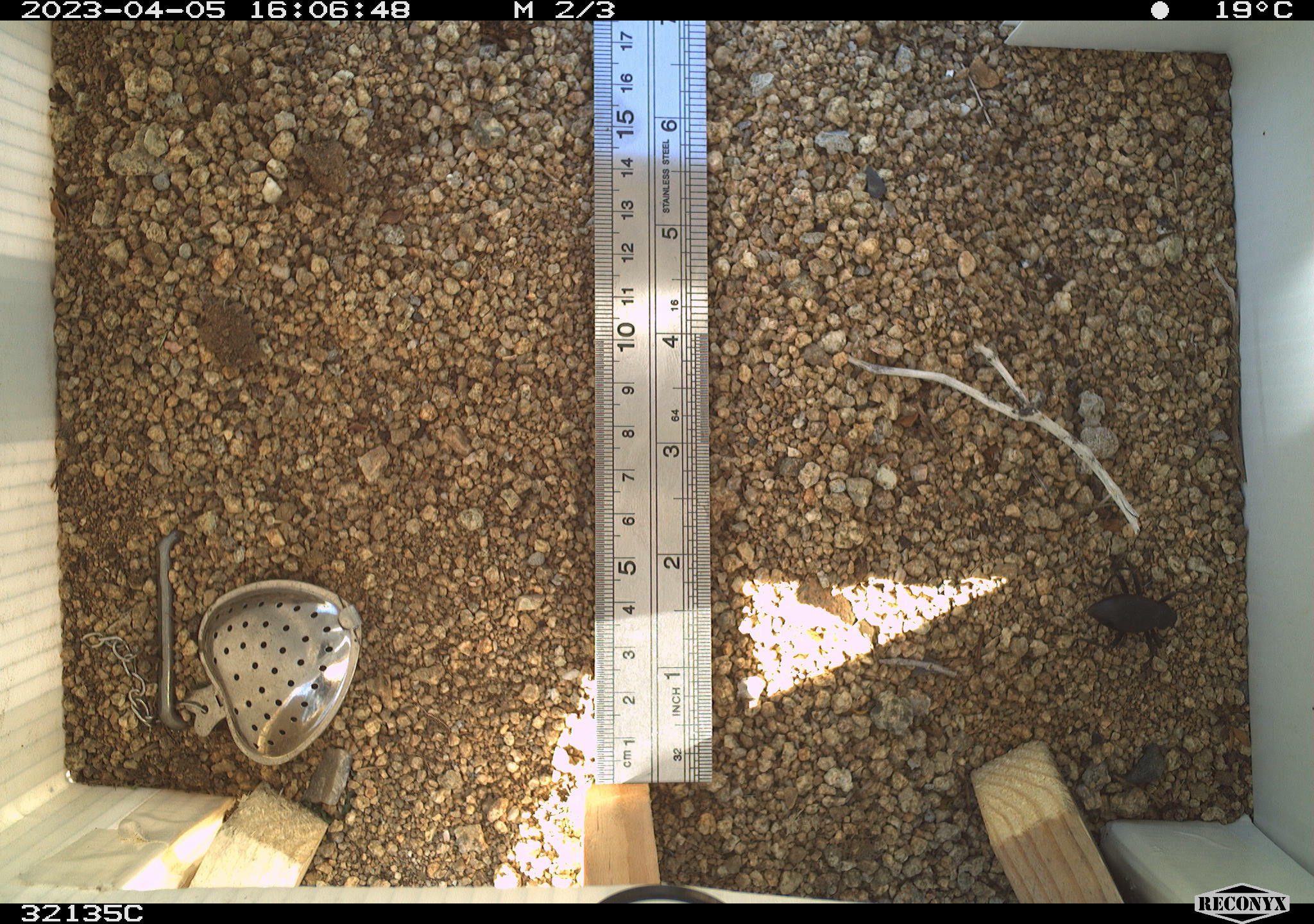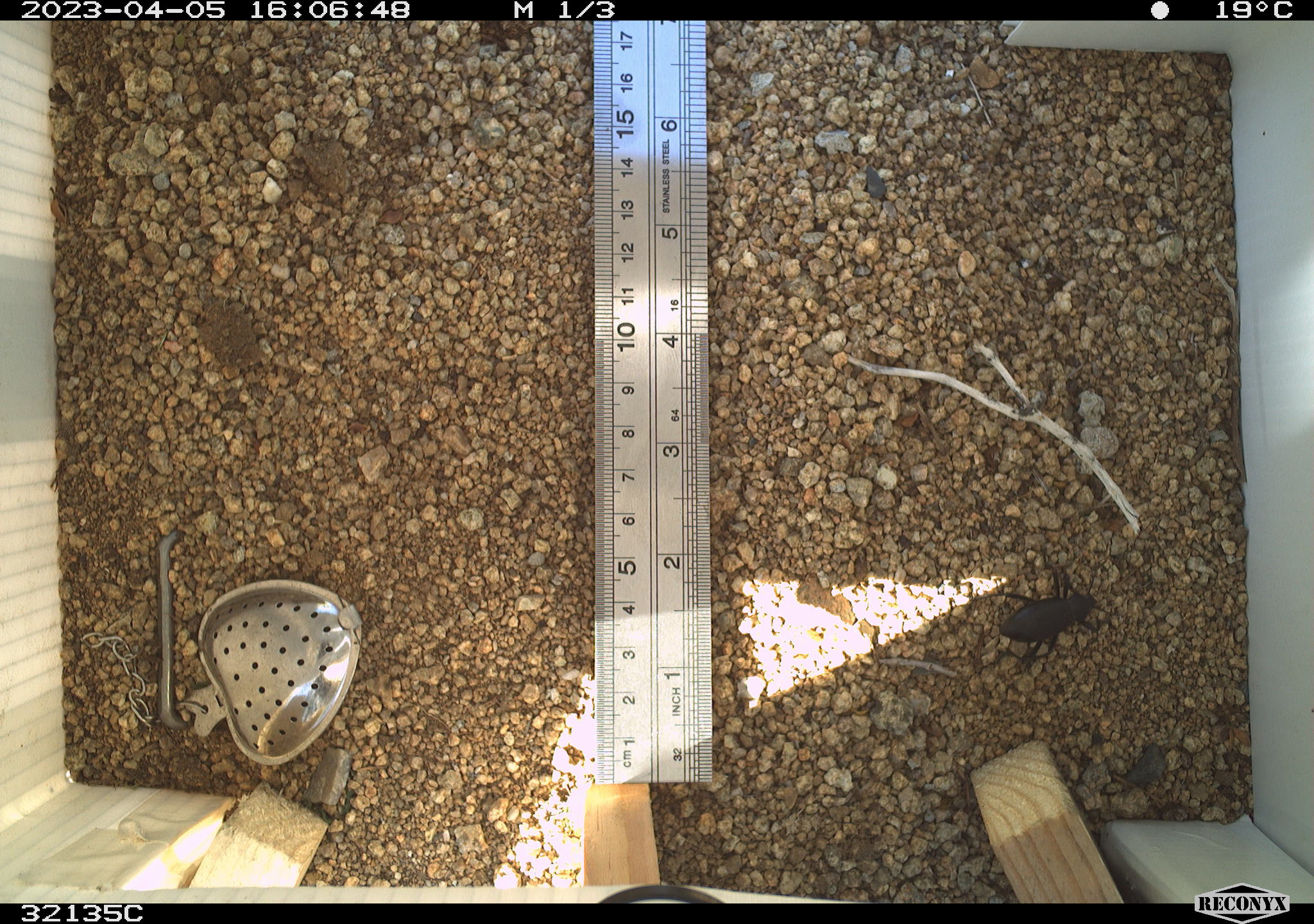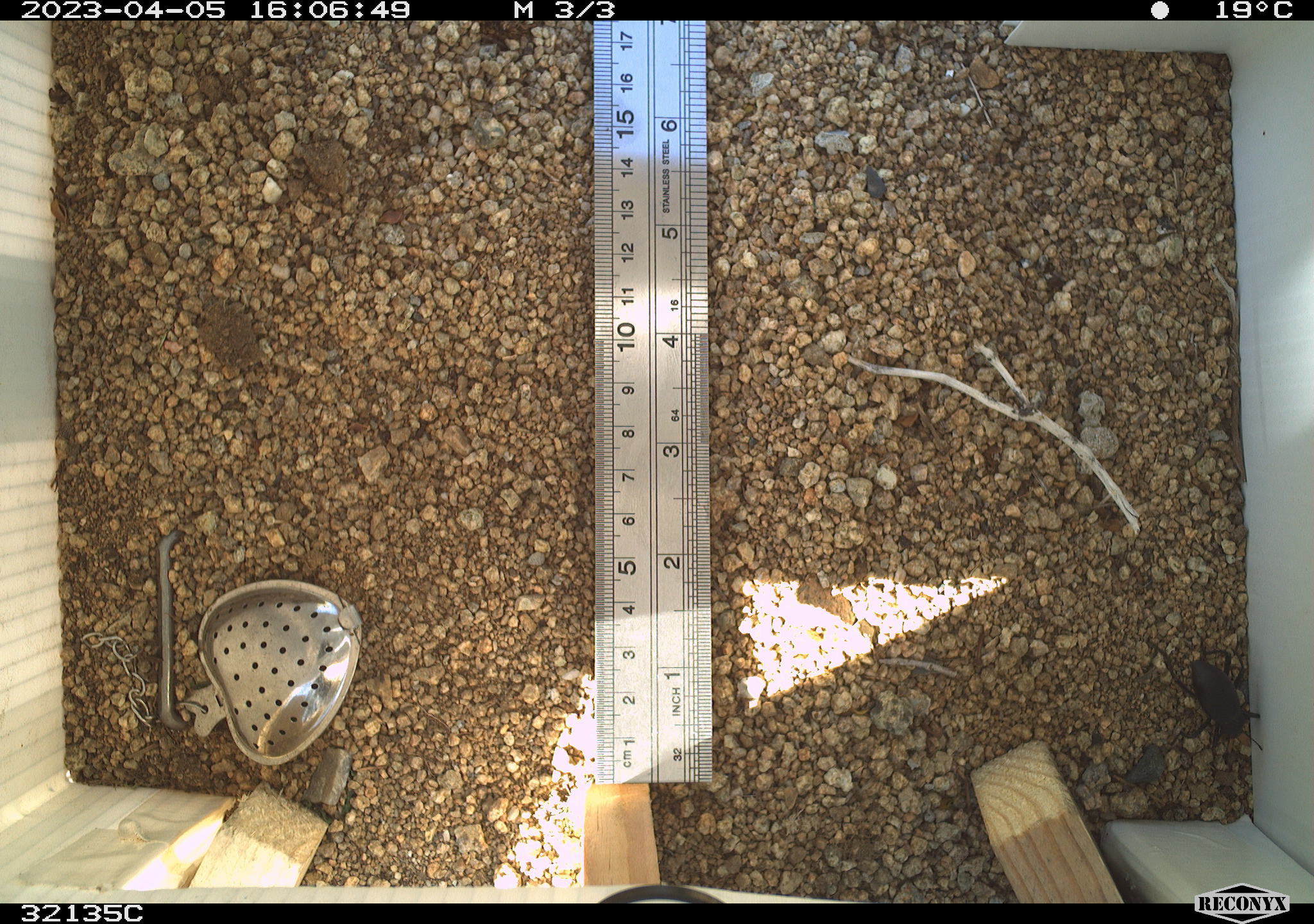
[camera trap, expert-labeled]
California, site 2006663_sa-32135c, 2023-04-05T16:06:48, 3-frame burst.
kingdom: Animalia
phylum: Arthropoda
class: Insecta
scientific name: Insecta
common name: insect